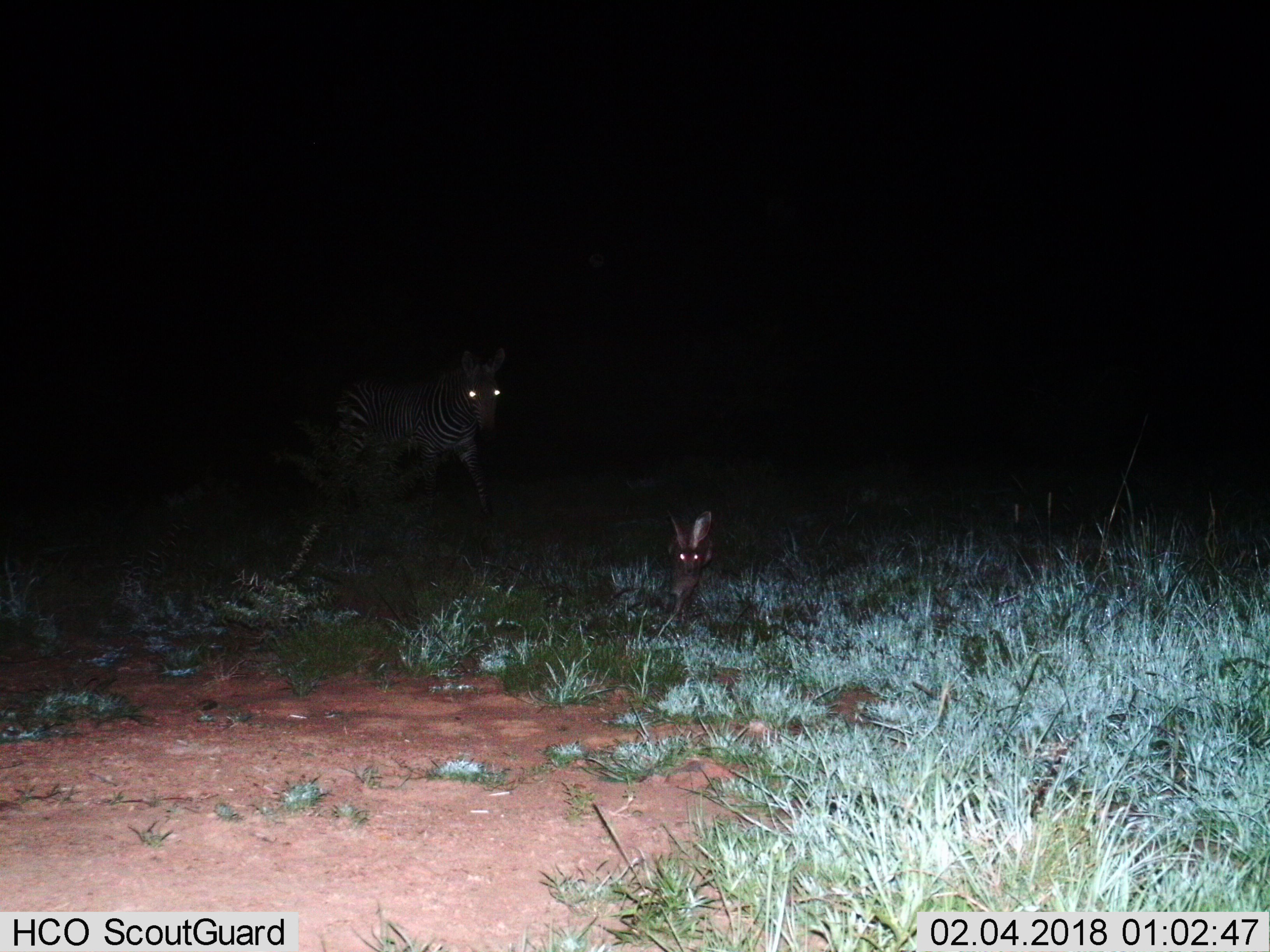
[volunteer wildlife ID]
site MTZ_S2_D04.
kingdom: Animalia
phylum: Chordata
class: Mammalia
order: Lagomorpha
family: Leporidae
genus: Lepus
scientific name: Lepus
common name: hare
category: hareunknown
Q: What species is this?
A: Hareunknown (hare) (Lepus).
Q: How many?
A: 1.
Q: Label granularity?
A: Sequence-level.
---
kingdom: Animalia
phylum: Chordata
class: Mammalia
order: Perissodactyla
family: Equidae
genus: Equus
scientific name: Equus zebra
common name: mountain zebra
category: zebramountain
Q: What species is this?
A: Zebramountain (mountain zebra) (Equus zebra).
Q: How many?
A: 1.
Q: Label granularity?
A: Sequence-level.